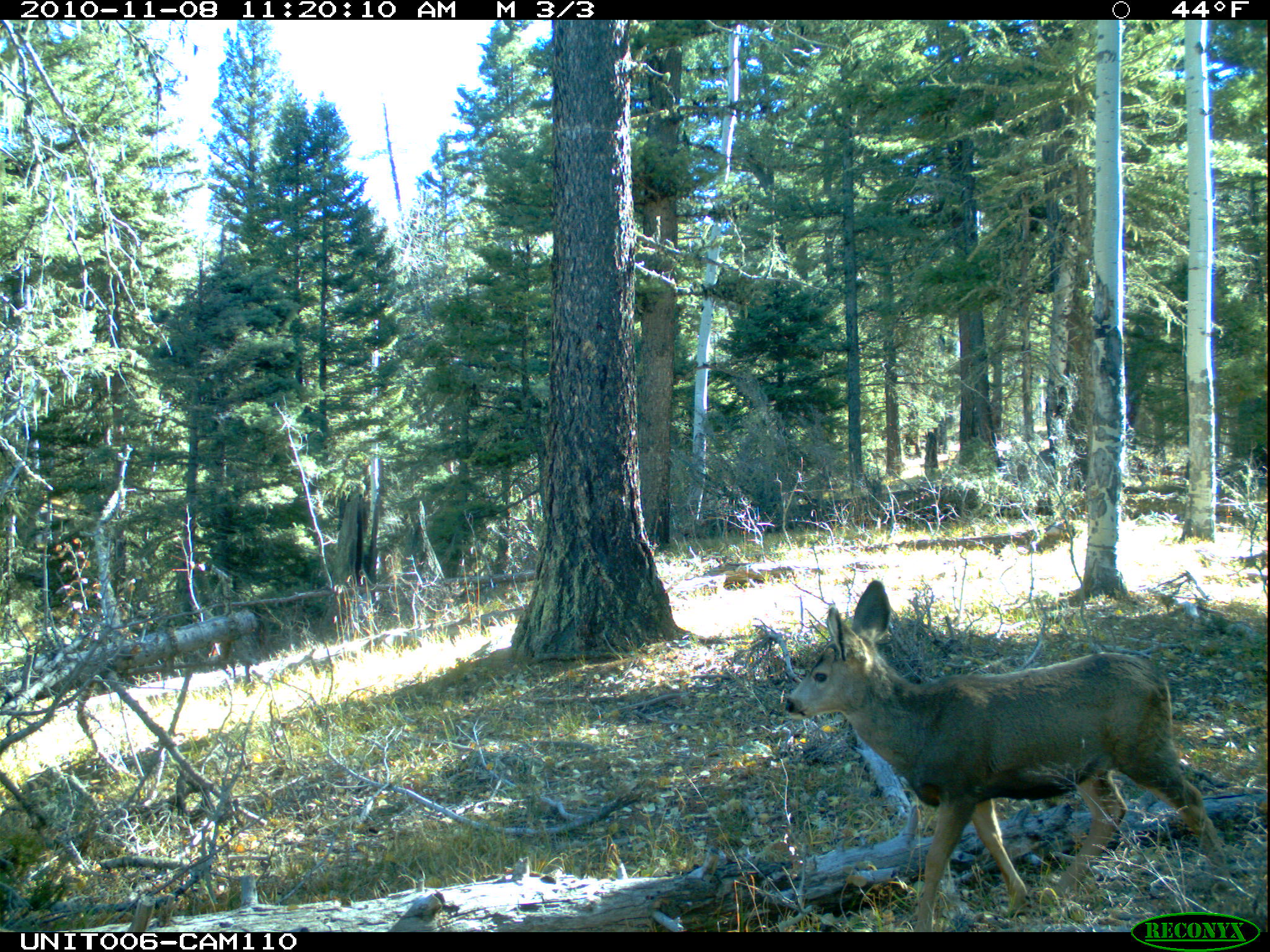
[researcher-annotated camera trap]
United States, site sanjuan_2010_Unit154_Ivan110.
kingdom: Animalia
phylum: Chordata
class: Mammalia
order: Artiodactyla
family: Cervidae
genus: Odocoileus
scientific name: Odocoileus hemionus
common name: mule deer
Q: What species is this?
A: Odocoileus hemionus (mule deer).